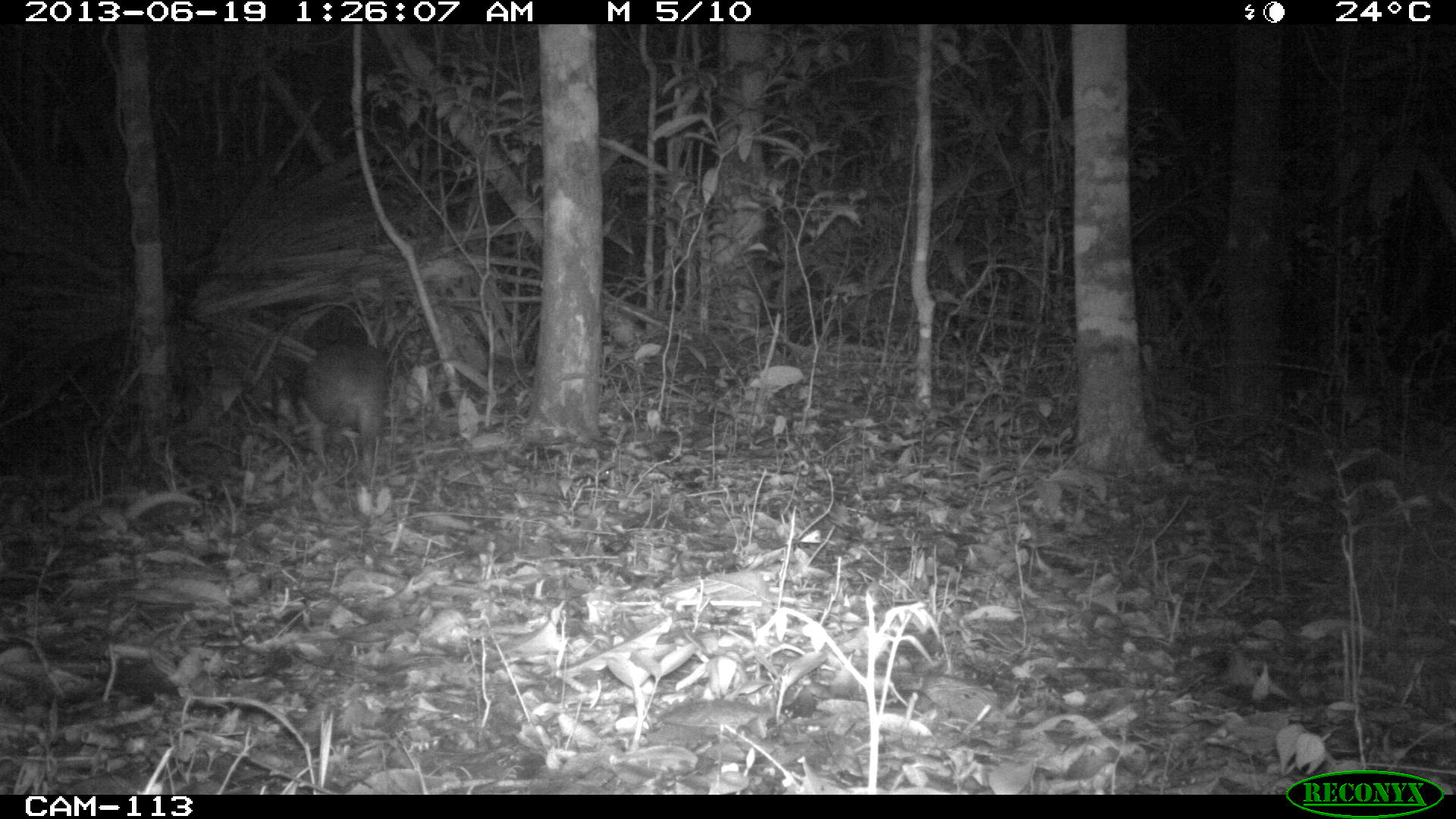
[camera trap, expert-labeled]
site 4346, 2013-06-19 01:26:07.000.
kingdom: Animalia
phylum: Chordata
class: Mammalia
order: Rodentia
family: Cuniculidae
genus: Cuniculus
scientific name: Cuniculus paca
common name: lowland paca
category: agouti paca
Agouti paca (lowland paca) (Cuniculus paca), count 1.